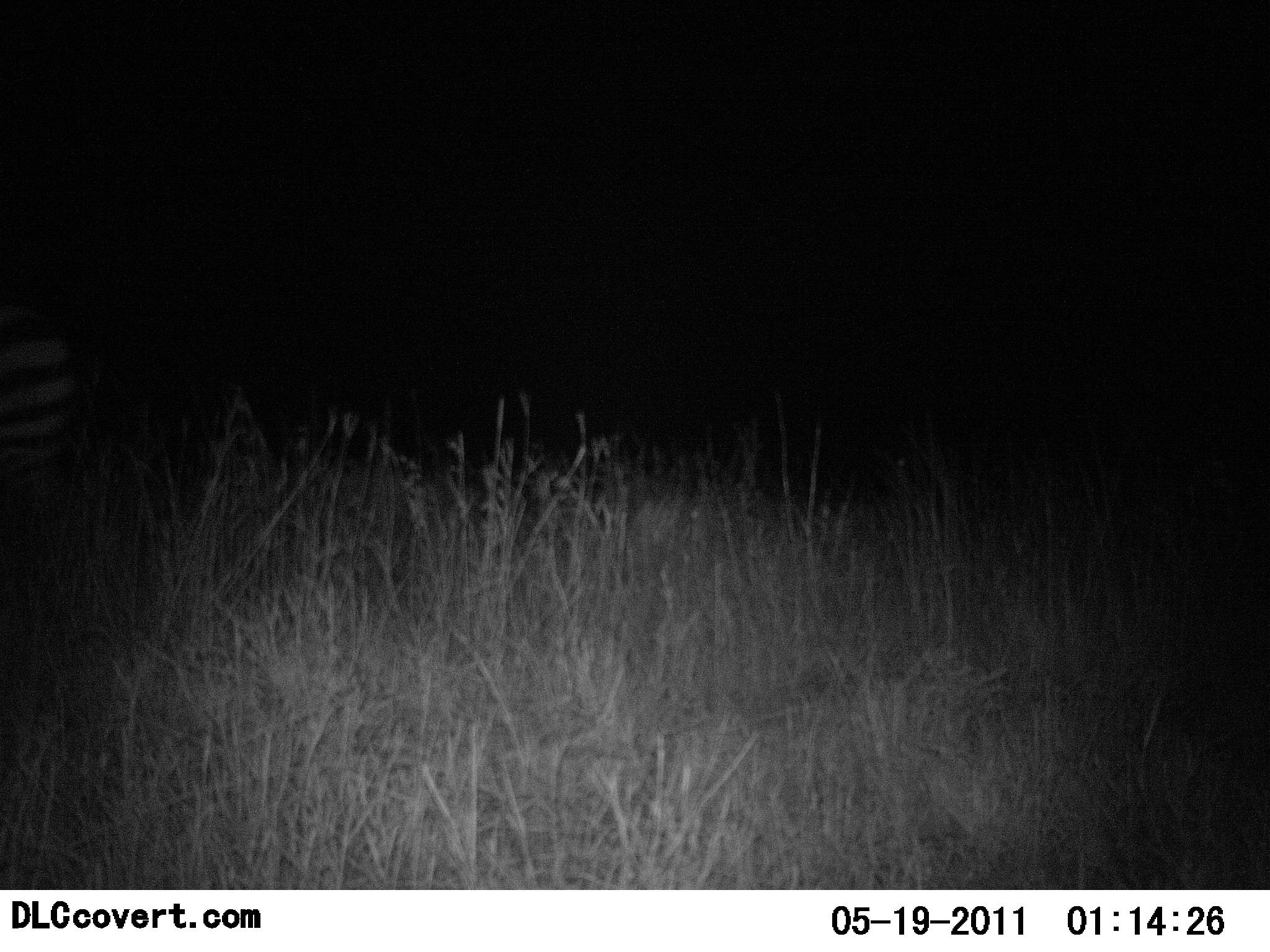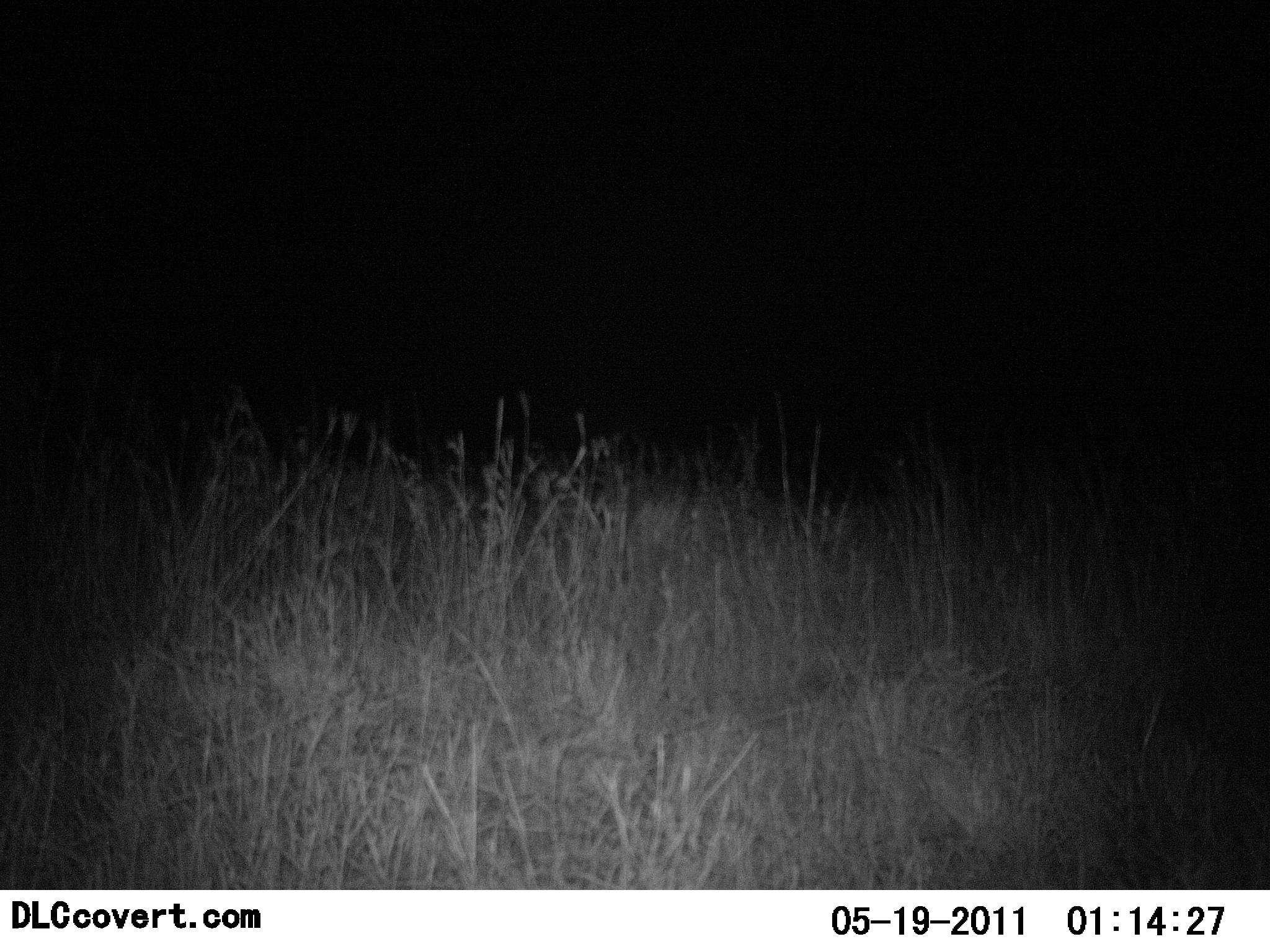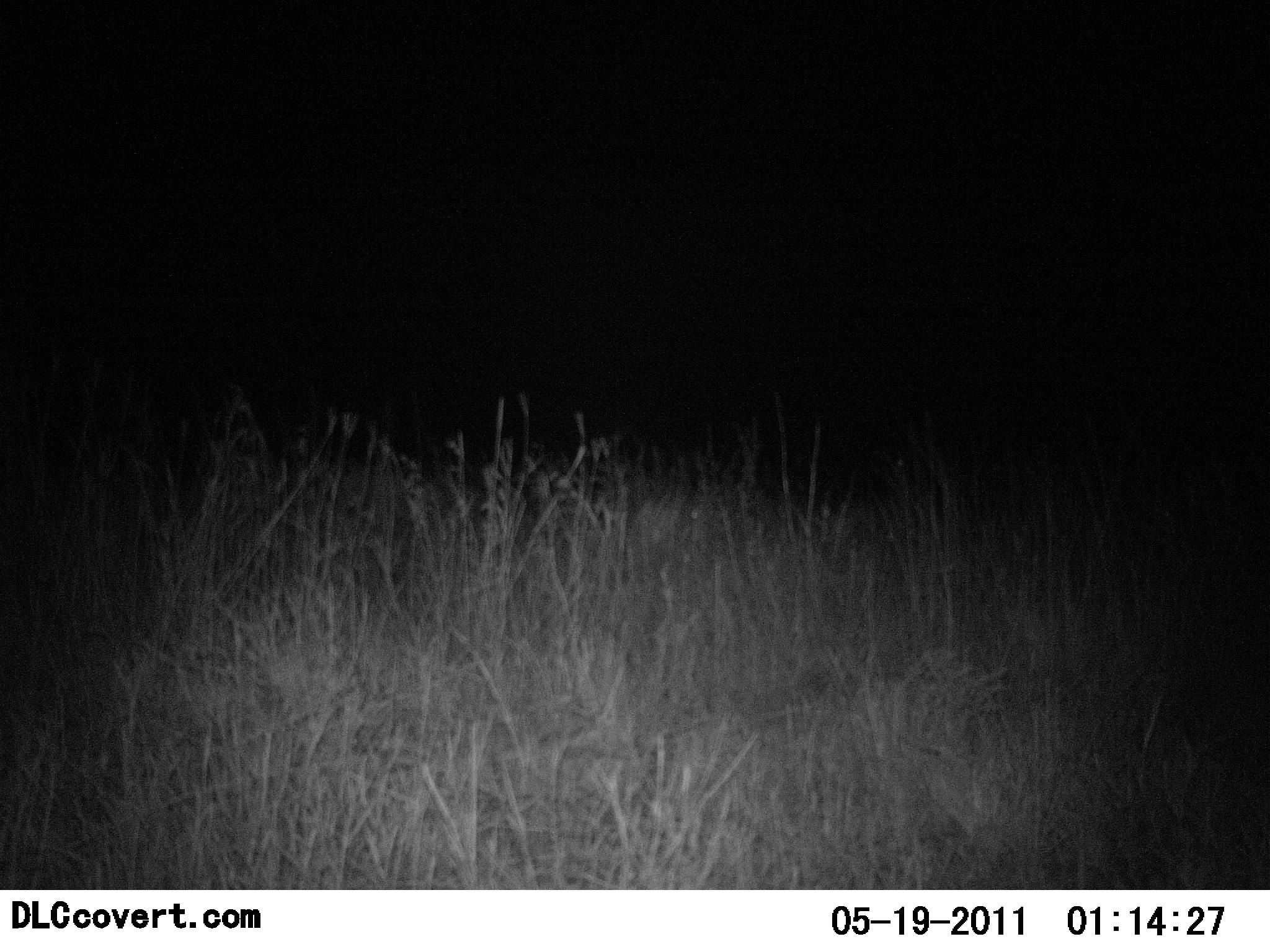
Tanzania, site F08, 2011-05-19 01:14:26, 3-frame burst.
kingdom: Animalia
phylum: Chordata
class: Mammalia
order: Perissodactyla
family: Equidae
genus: Equus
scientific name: Equus quagga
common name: plains zebra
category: zebra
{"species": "zebra (plains zebra) (Equus quagga)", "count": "1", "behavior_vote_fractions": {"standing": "20%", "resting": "0%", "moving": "90%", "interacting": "0%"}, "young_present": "0%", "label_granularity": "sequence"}